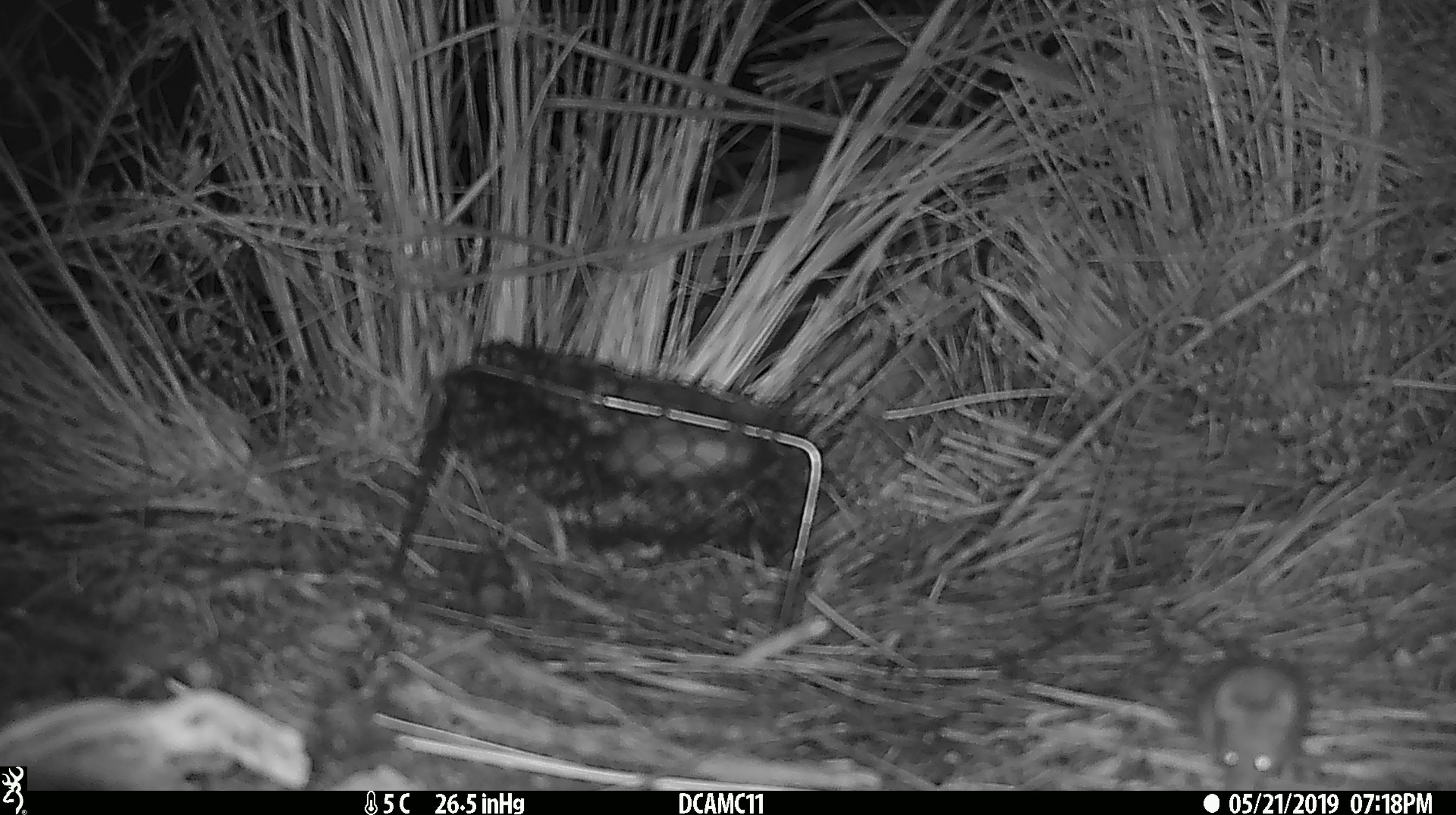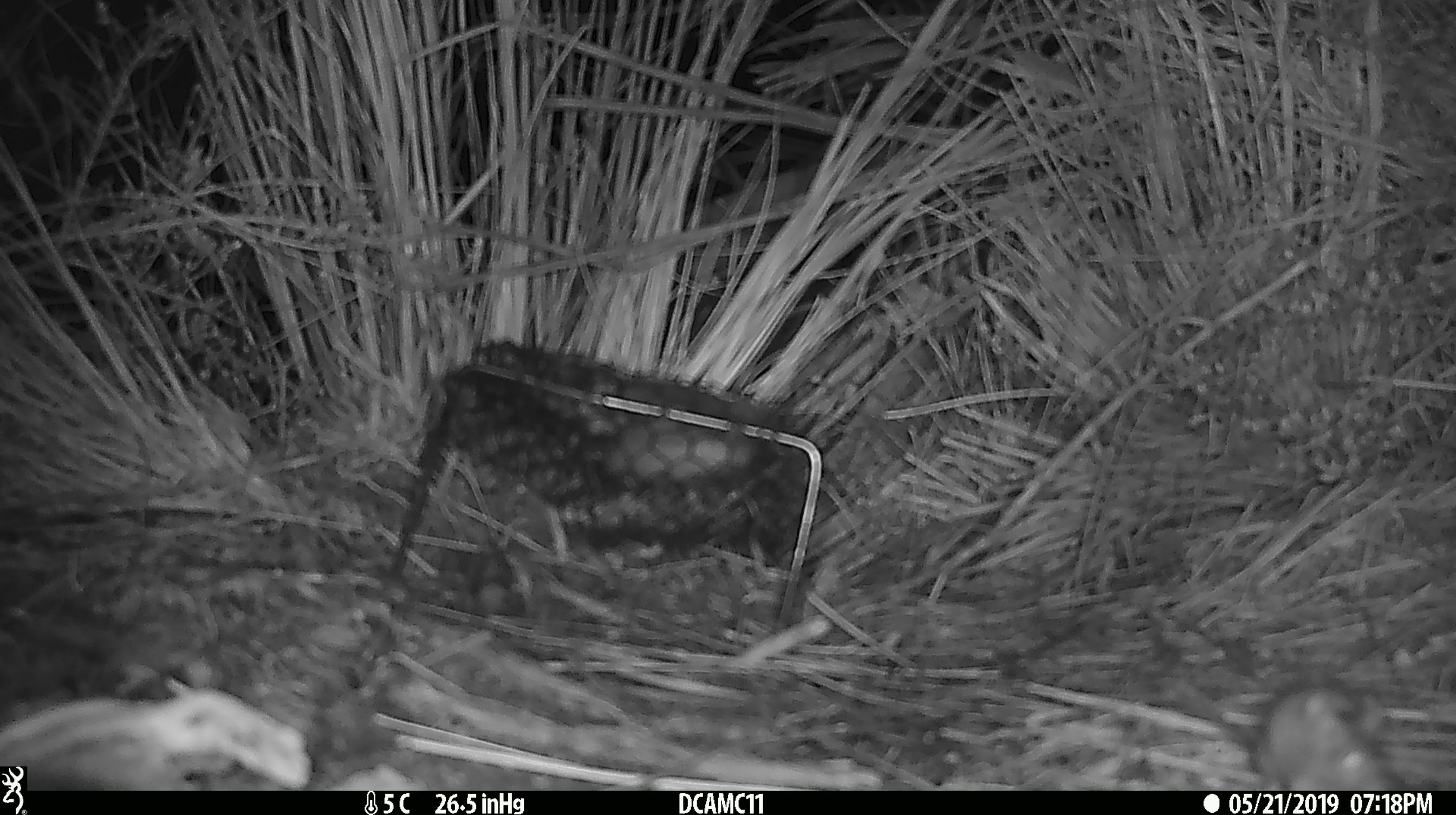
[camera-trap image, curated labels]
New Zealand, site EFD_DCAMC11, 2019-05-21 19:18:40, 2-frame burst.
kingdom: Animalia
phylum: Chordata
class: Mammalia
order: Rodentia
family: Muridae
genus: Mus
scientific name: Mus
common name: mouse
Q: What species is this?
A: Mouse (Mus).